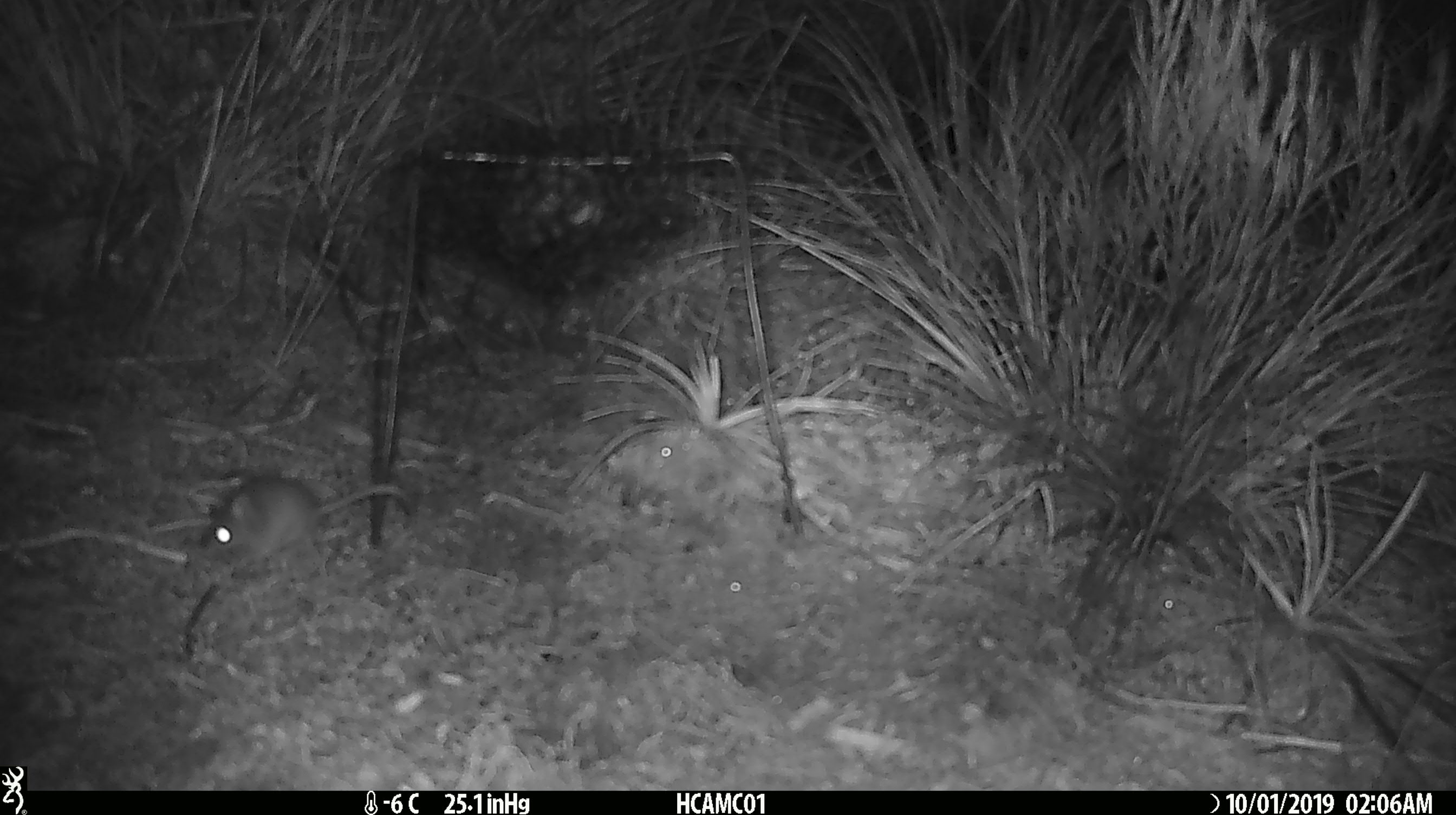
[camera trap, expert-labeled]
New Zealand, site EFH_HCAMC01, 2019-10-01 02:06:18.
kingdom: Animalia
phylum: Chordata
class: Mammalia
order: Rodentia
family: Muridae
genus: Mus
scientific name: Mus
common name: mouse